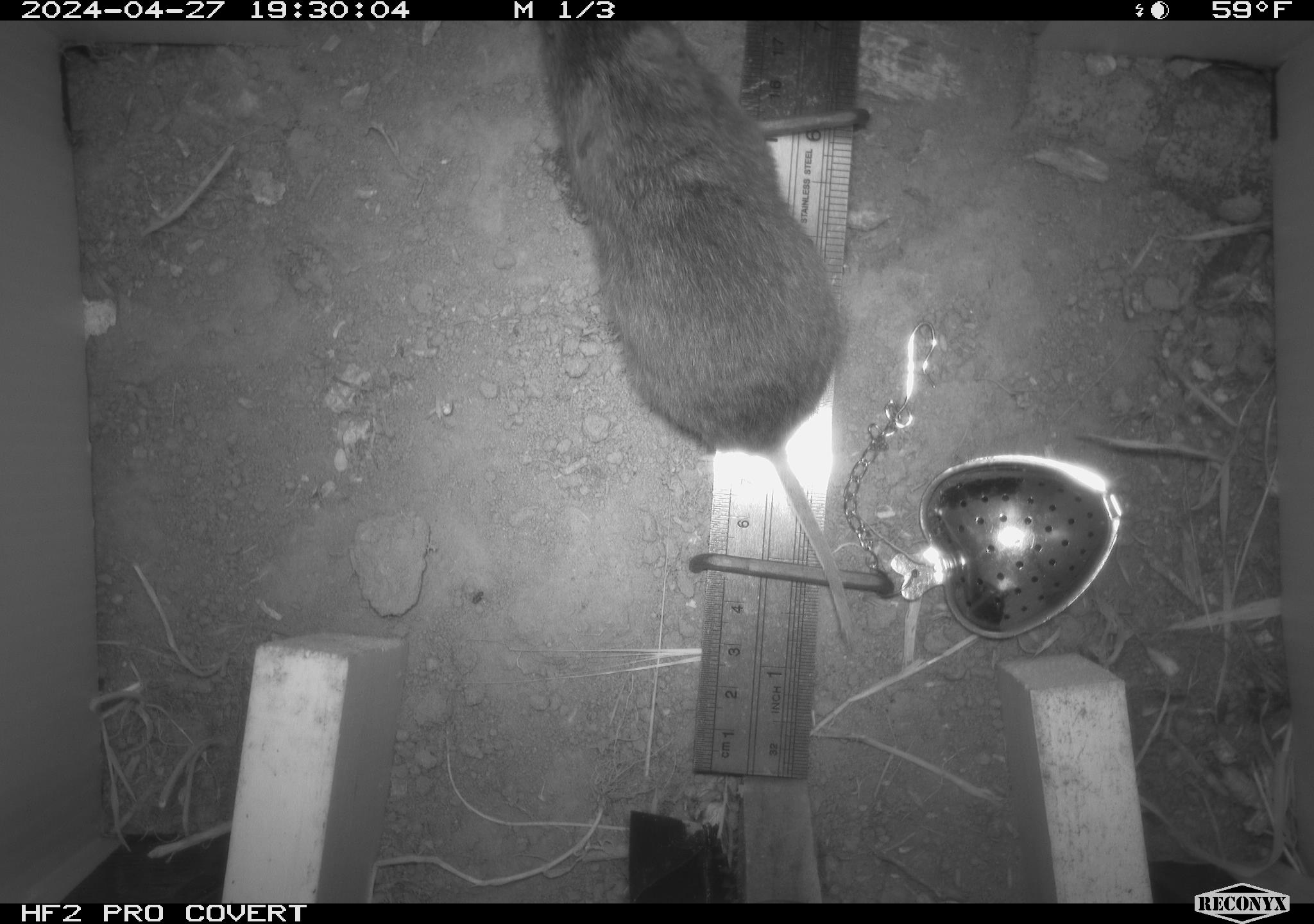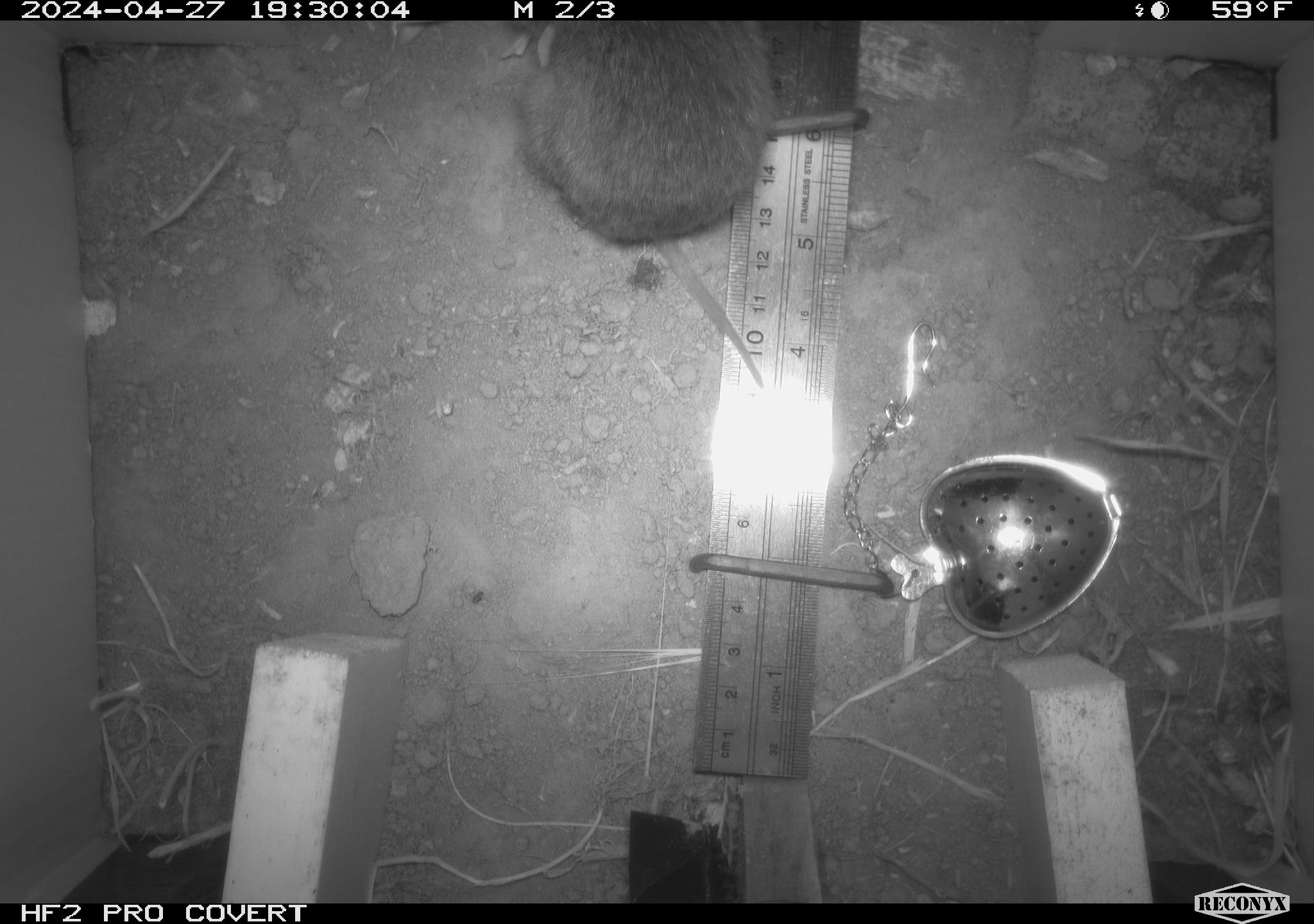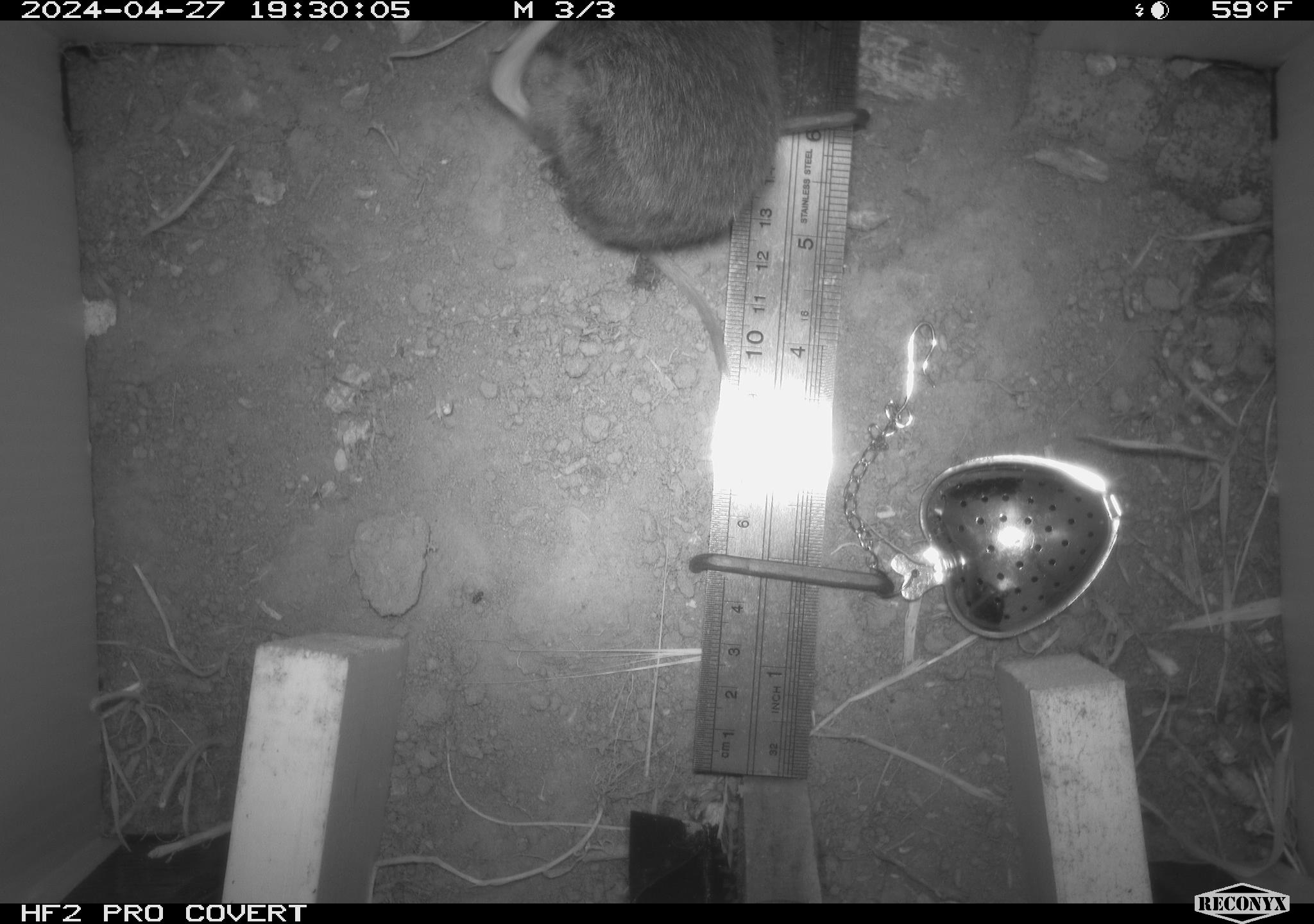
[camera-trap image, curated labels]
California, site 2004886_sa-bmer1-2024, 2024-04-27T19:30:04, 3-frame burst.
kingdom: Animalia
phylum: Chordata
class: Mammalia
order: Rodentia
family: Cricetidae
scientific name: Arvicolinae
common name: voles, lemmings, and muskrats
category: arvicolinae subfamily